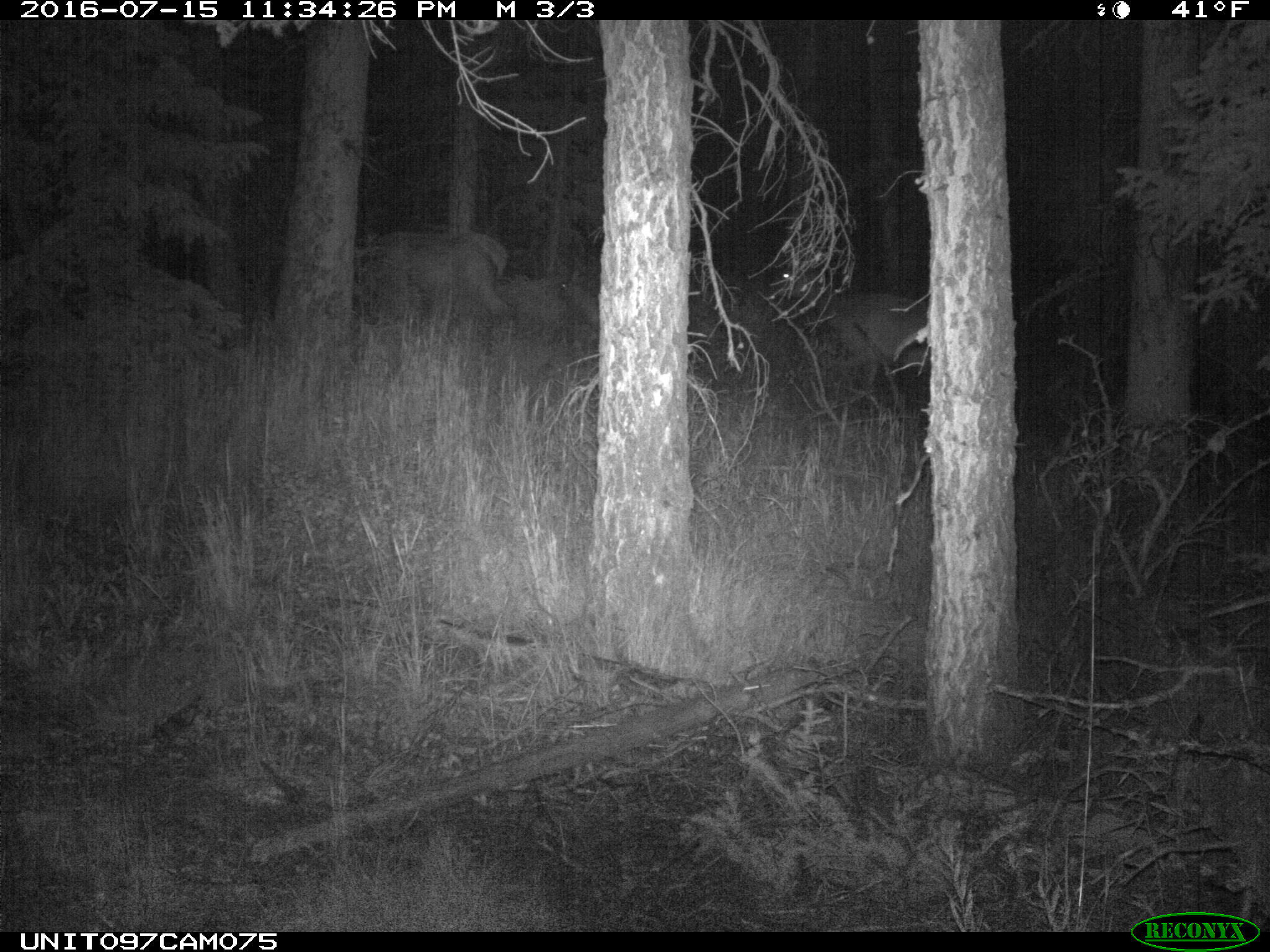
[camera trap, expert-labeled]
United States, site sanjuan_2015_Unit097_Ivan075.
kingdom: Animalia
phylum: Chordata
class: Mammalia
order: Artiodactyla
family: Cervidae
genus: Cervus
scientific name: Cervus elaphus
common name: red deer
Cervus elaphus (red deer).